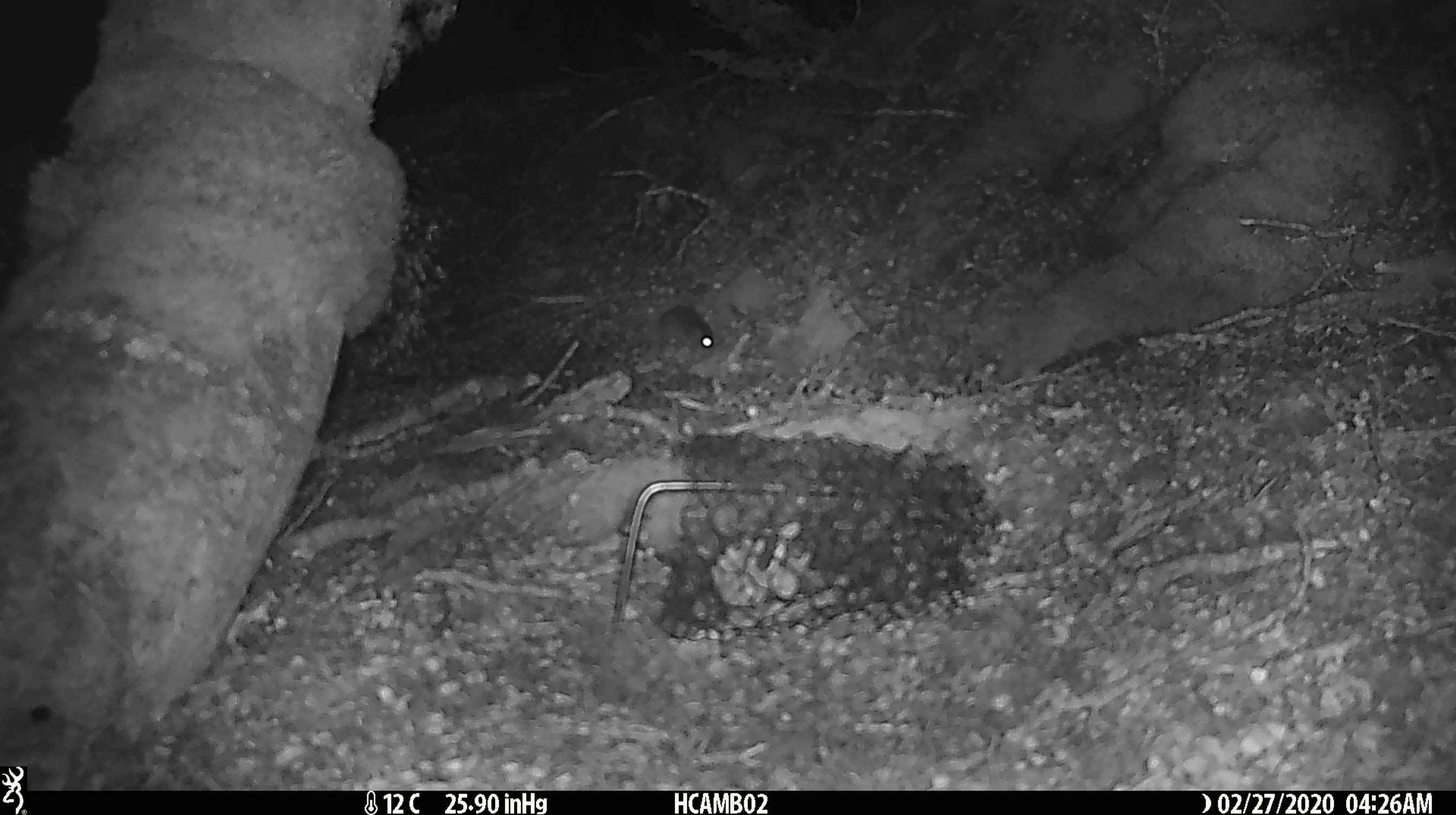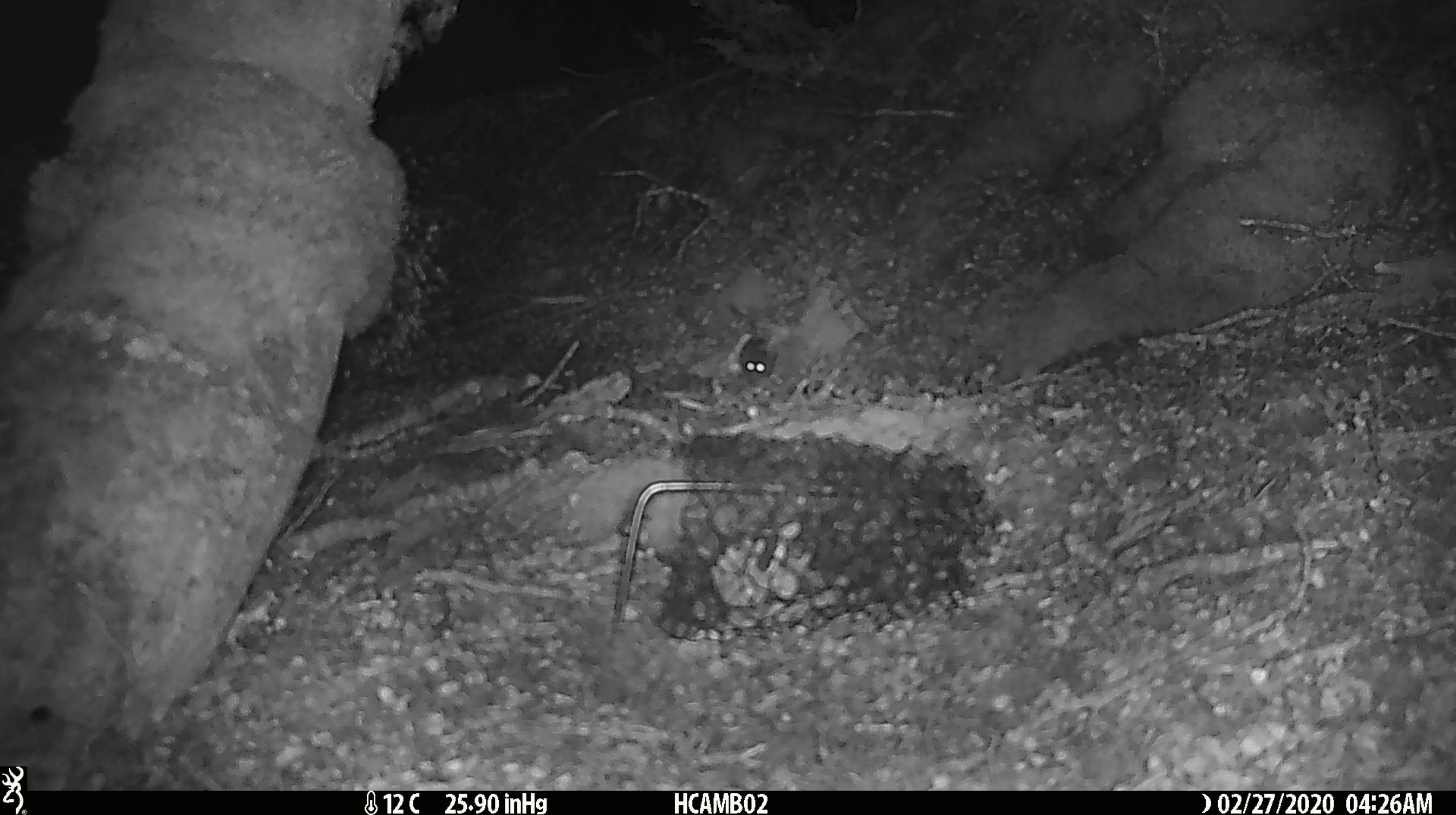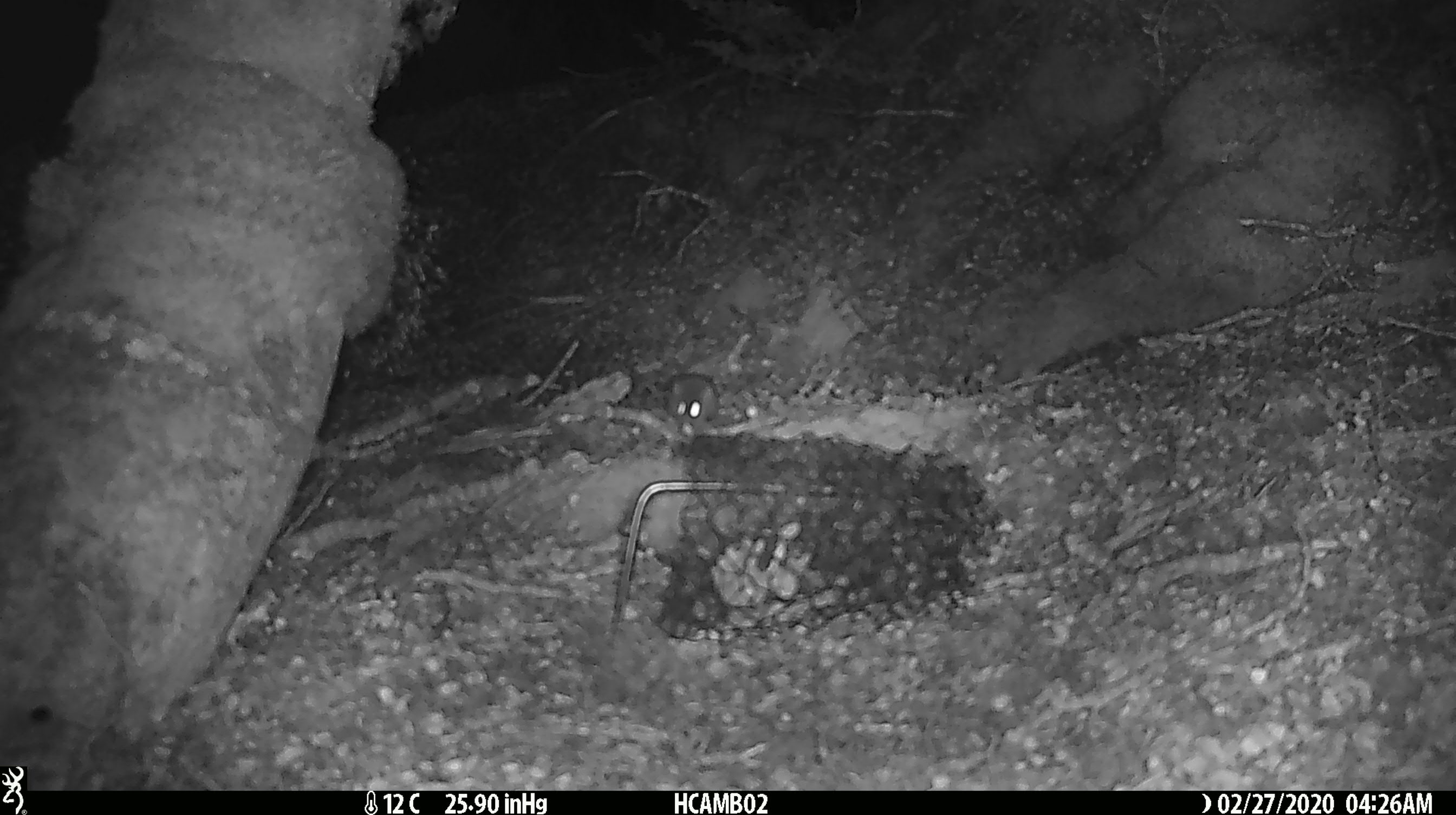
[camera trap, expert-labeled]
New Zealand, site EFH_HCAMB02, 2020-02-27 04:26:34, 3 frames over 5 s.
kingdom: Animalia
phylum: Chordata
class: Mammalia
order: Rodentia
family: Muridae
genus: Mus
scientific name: Mus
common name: mouse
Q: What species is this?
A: Mouse (Mus).